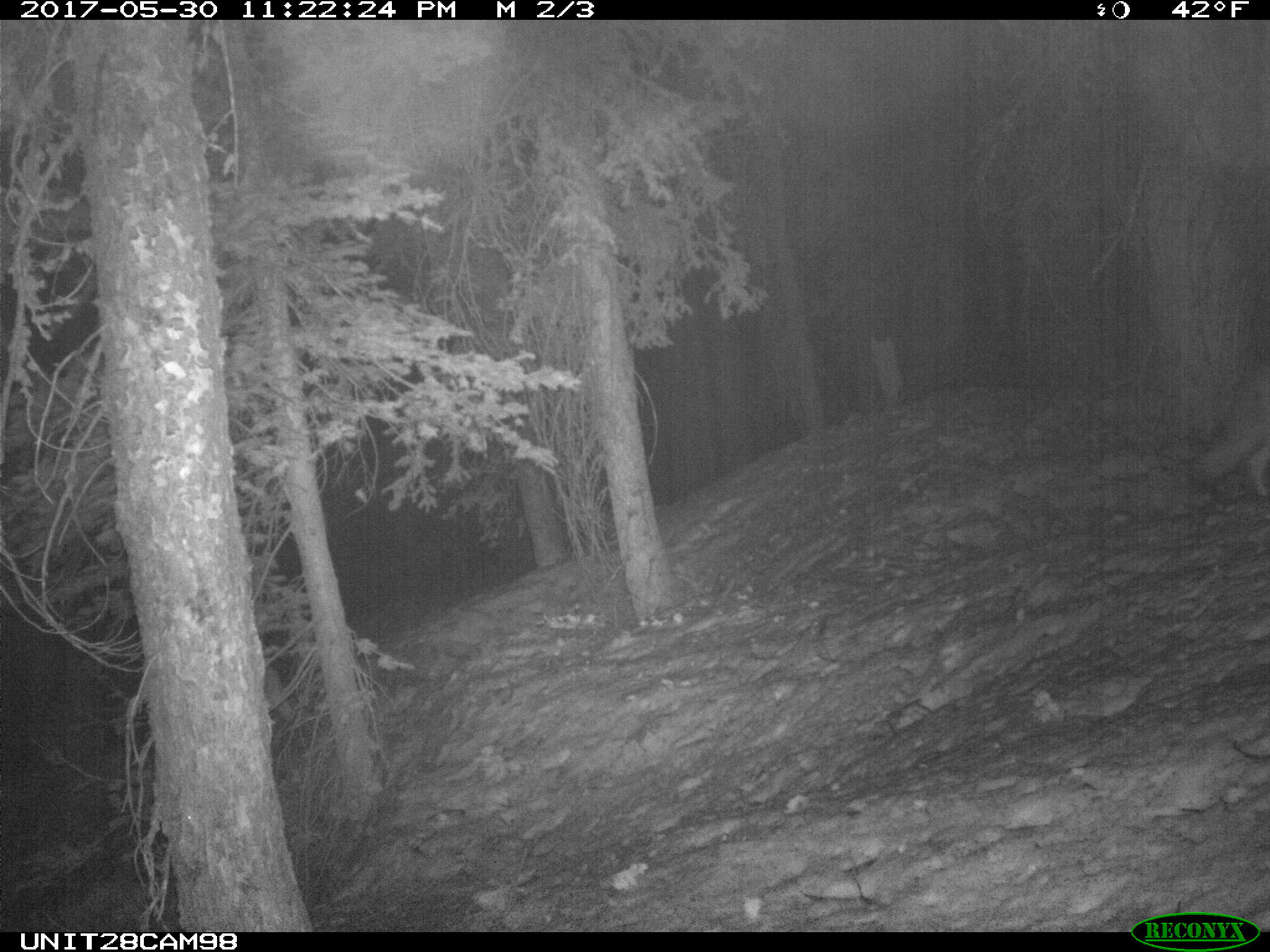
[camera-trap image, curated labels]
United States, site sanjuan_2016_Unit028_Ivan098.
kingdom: Animalia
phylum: Chordata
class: Mammalia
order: Carnivora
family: Canidae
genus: Canis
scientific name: Canis latrans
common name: coyote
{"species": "Canis latrans (coyote)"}